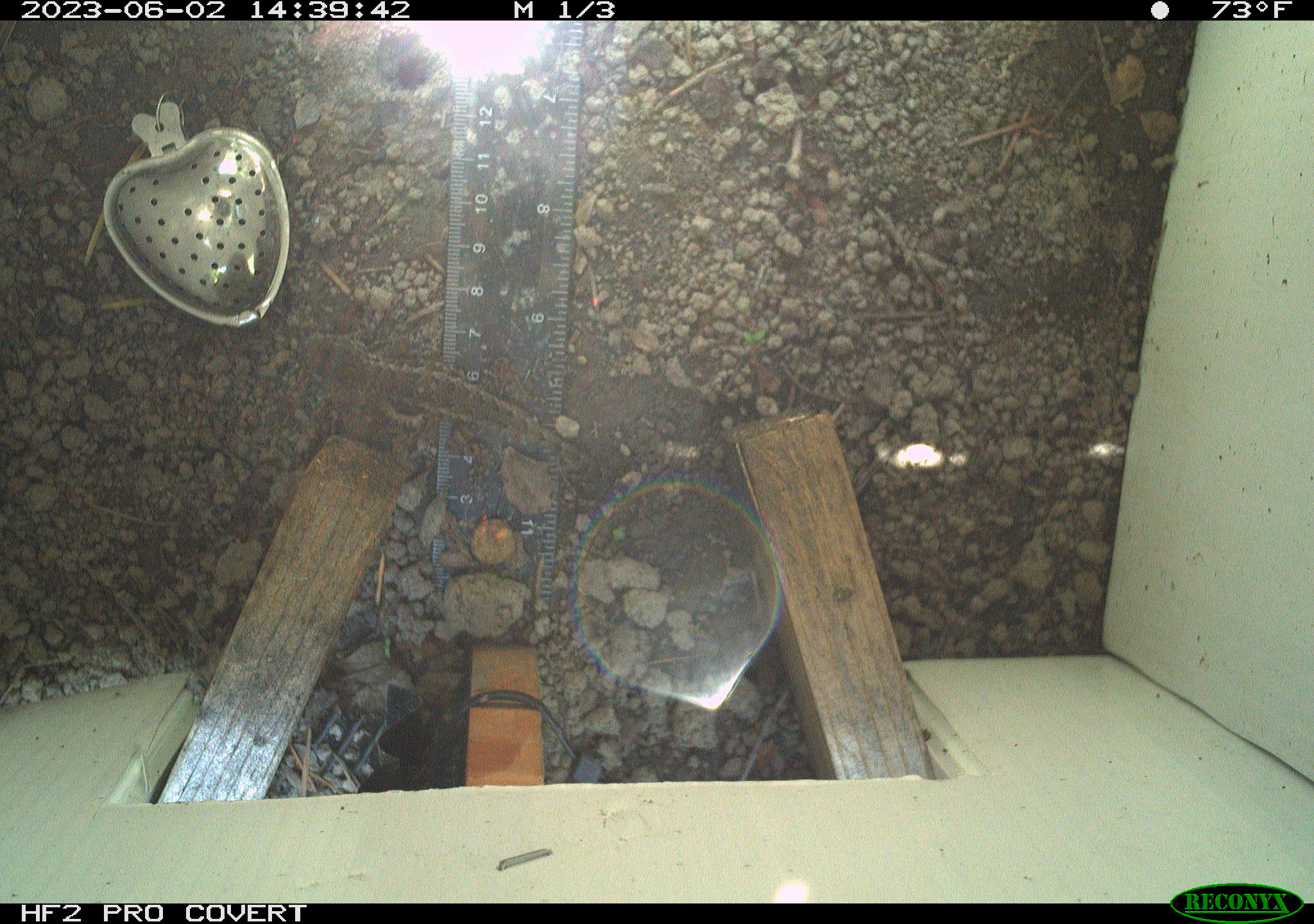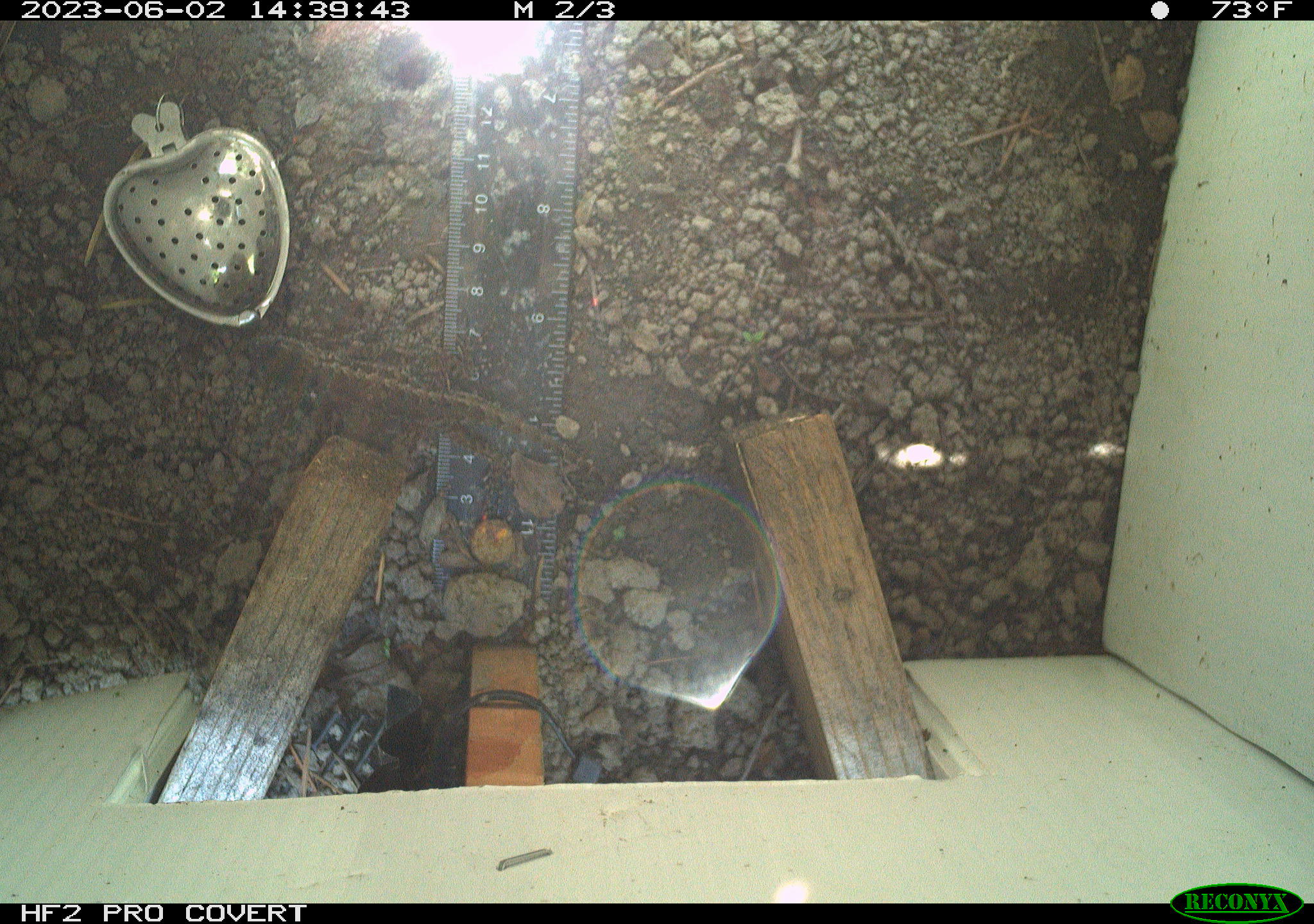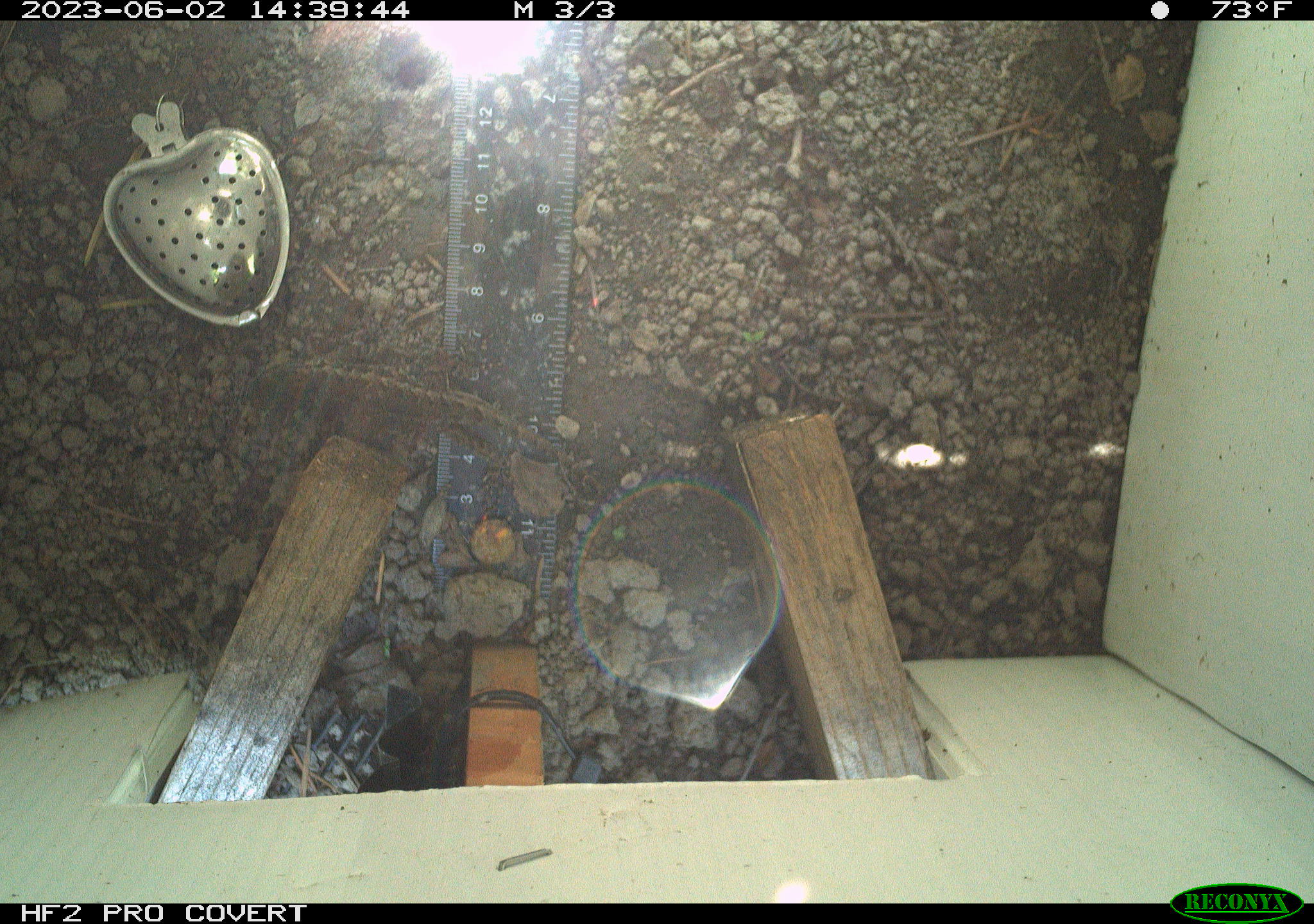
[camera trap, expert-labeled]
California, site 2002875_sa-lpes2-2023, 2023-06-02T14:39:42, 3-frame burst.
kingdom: Animalia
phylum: Chordata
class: Reptilia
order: Squamata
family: Phrynosomatidae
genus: Sceloporus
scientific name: Sceloporus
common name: spiny lizards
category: sceloporus species